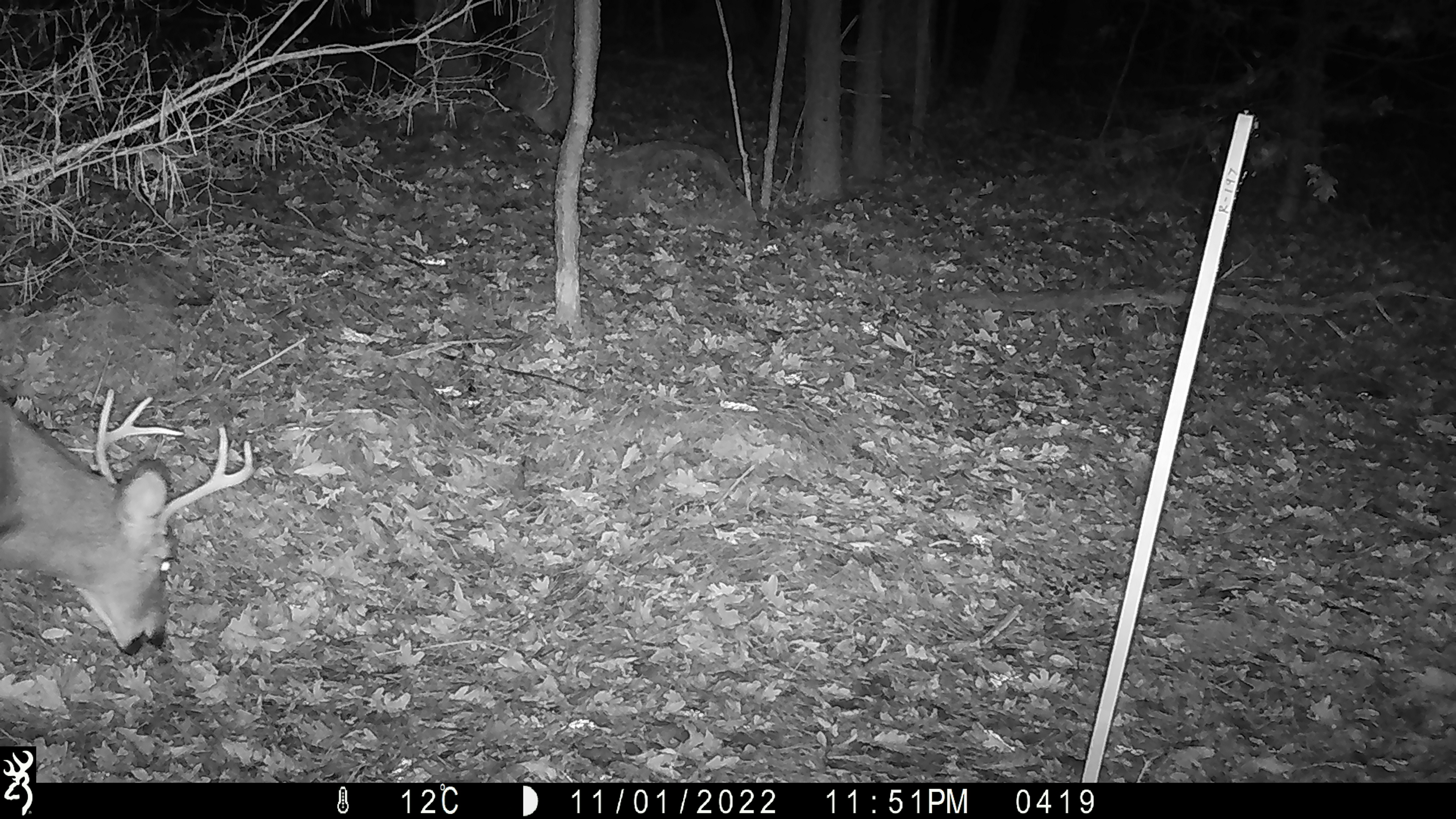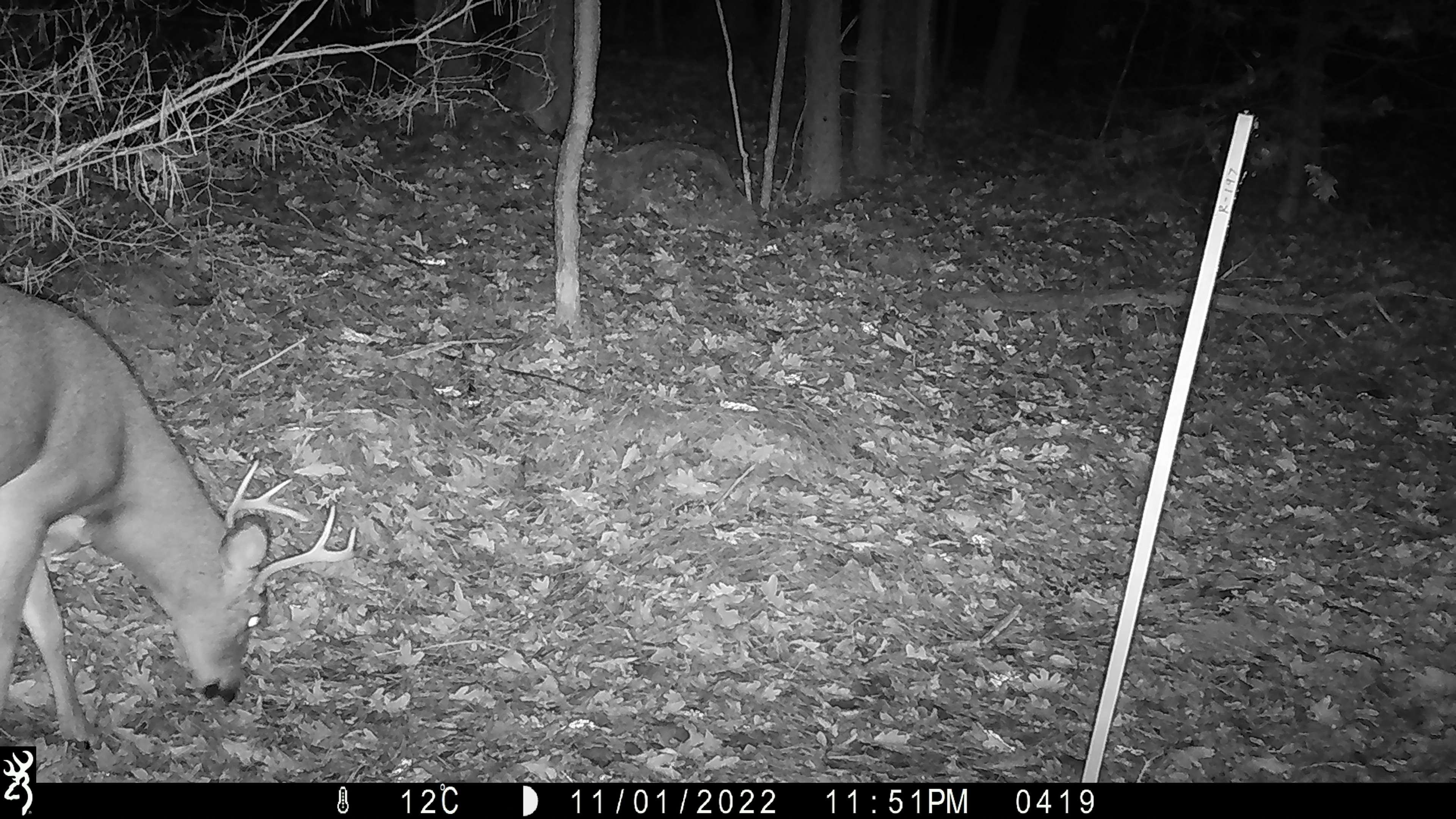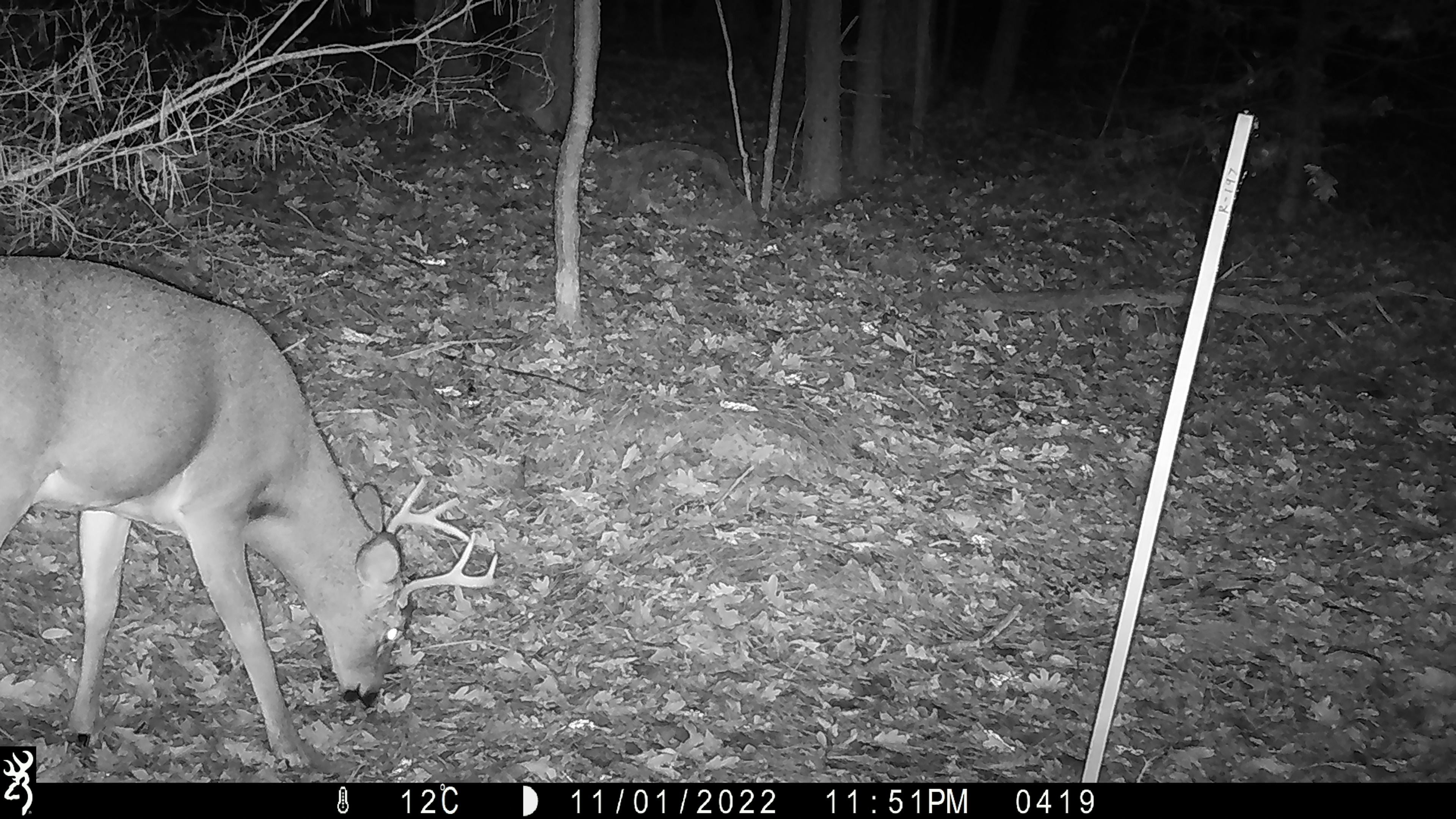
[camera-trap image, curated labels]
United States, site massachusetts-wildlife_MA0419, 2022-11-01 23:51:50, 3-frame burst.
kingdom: Animalia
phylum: Chordata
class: Mammalia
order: Artiodactyla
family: Cervidae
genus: Odocoileus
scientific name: Odocoileus virginianus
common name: white-tailed deer